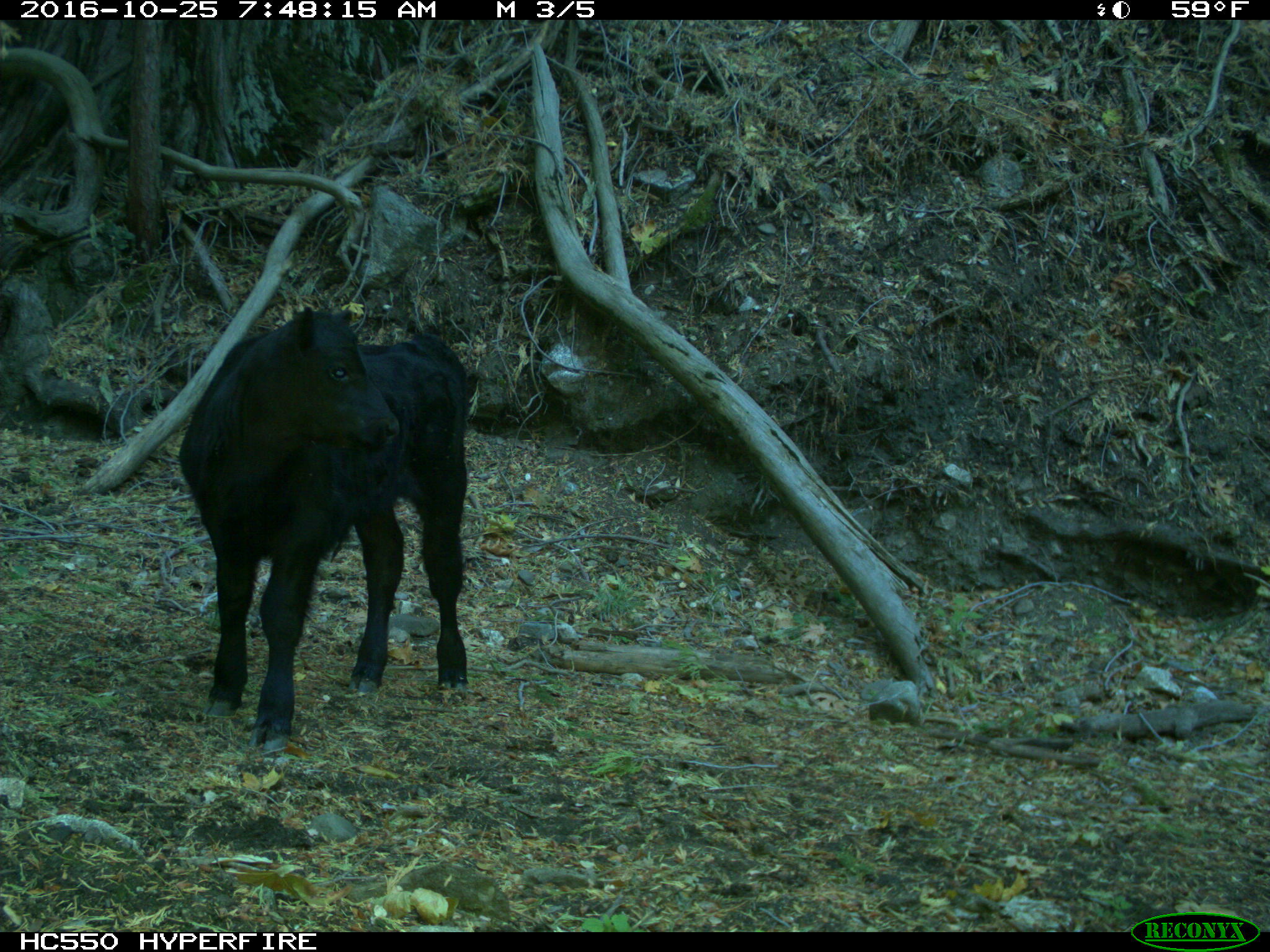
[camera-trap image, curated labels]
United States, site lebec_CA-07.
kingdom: Animalia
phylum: Chordata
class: Mammalia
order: Artiodactyla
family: Bovidae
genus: Bos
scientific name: Bos taurus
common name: domestic cow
Bos taurus (domestic cow).